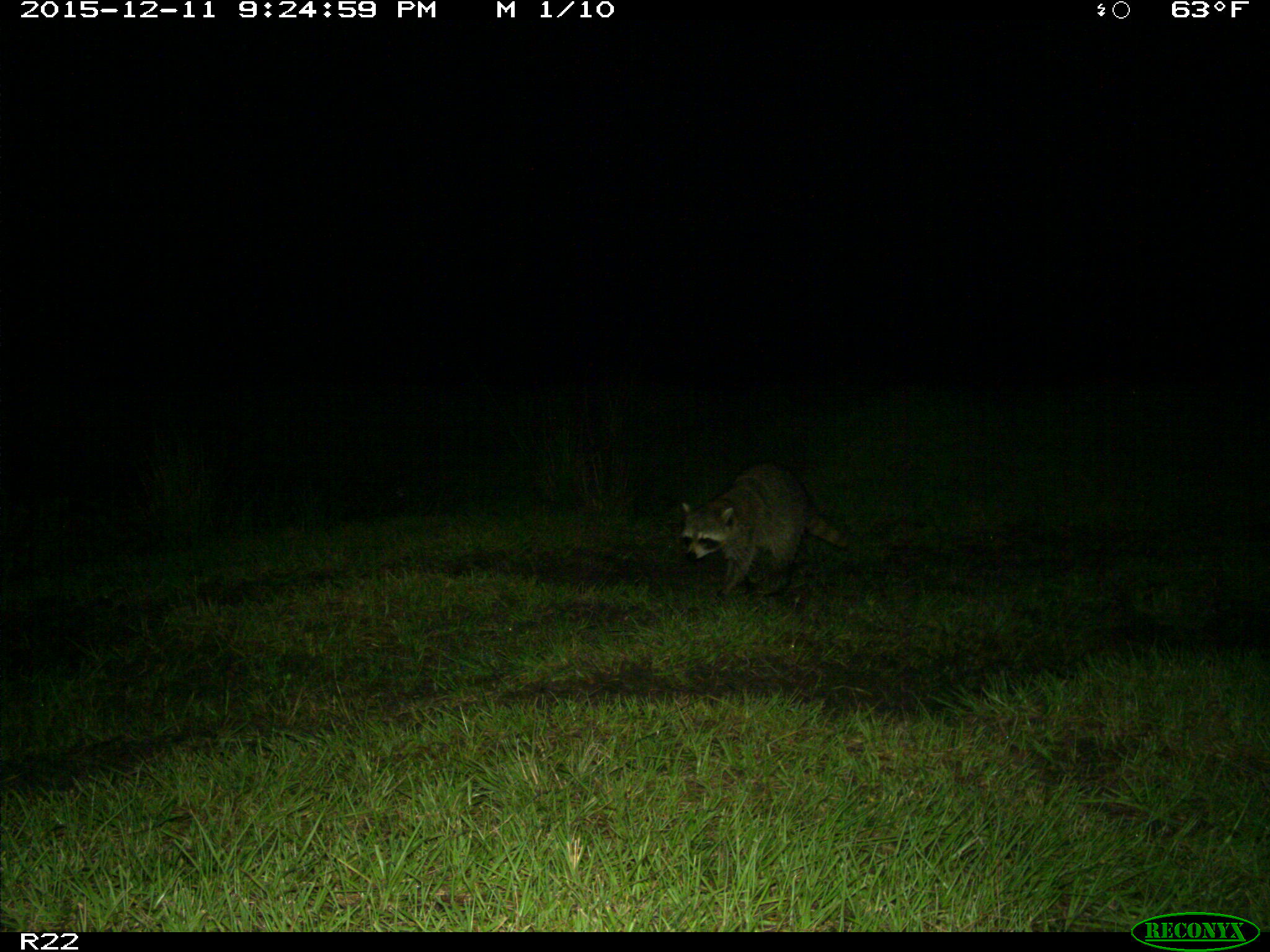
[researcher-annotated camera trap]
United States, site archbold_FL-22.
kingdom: Animalia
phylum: Chordata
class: Mammalia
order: Carnivora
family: Procyonidae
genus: Procyon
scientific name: Procyon lotor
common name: common raccoon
Procyon lotor (common raccoon).